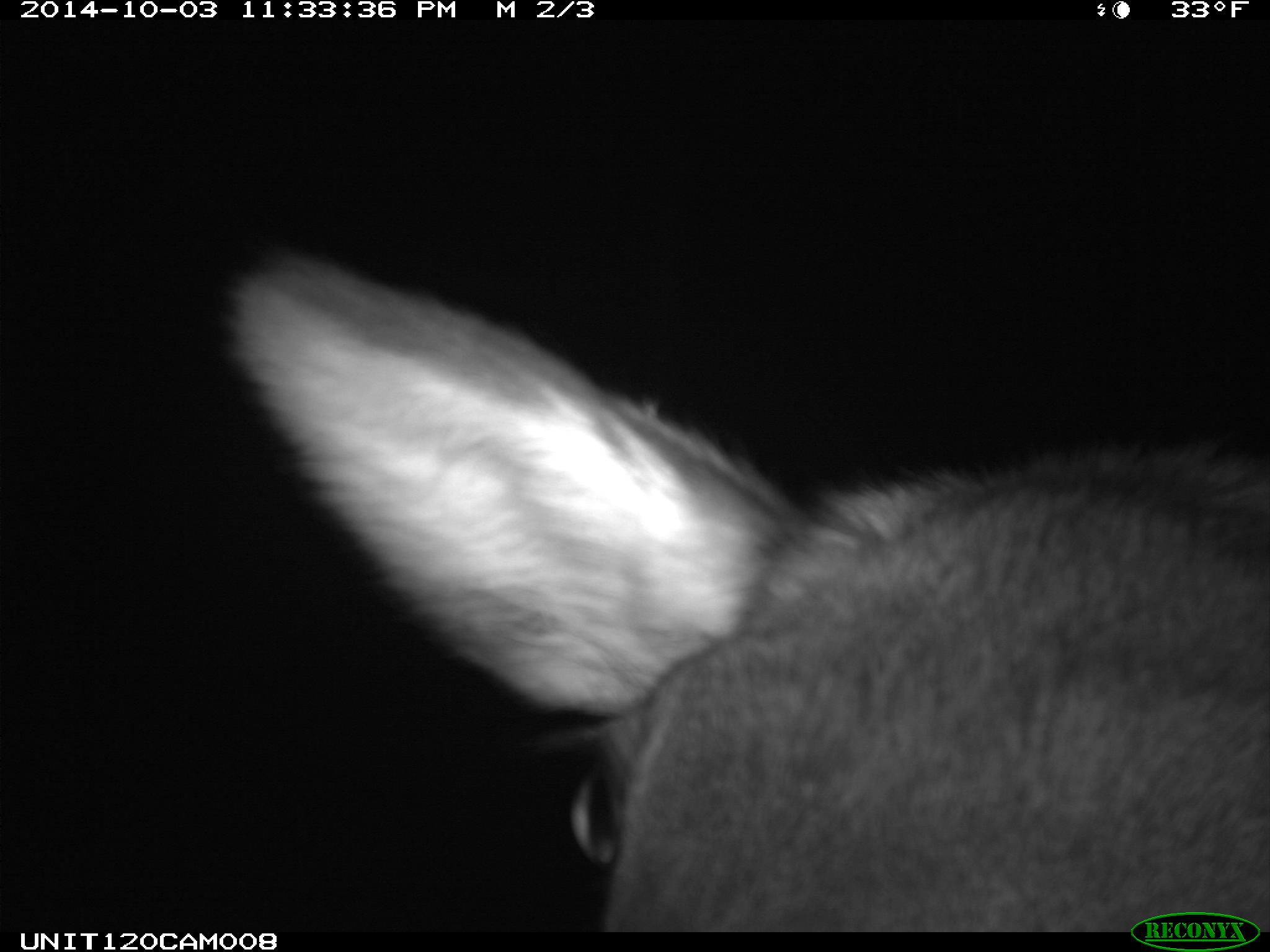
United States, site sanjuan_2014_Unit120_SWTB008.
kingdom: Animalia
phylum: Chordata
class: Mammalia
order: Artiodactyla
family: Cervidae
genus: Cervus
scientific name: Cervus elaphus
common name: red deer